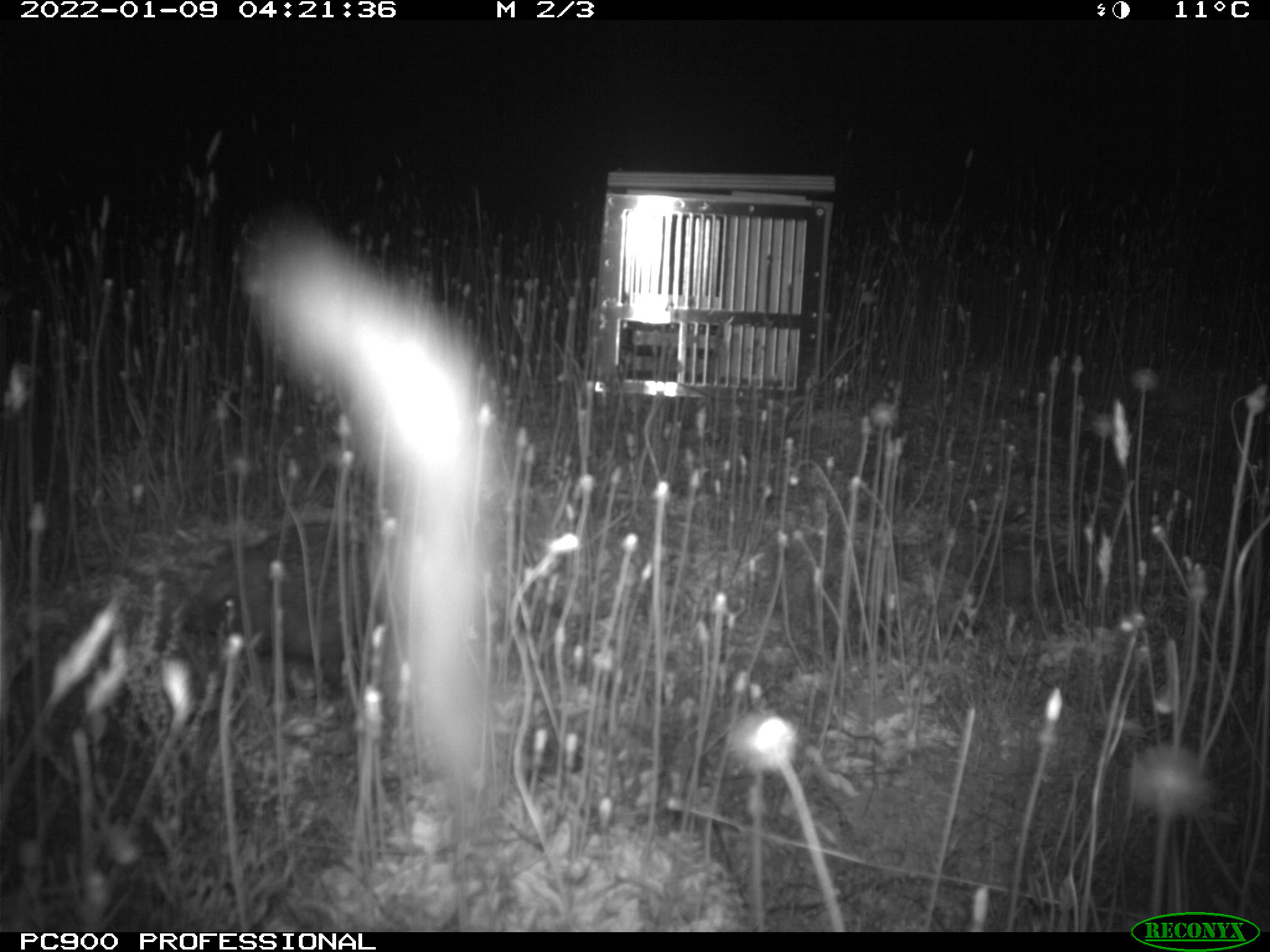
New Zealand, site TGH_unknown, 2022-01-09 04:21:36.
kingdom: Animalia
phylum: Chordata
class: Mammalia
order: Eulipotyphla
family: Erinaceidae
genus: Erinaceus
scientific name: Erinaceus europaeus europaeus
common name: european hedgehog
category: hedgehog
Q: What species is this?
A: Hedgehog (european hedgehog) (Erinaceus europaeus europaeus).